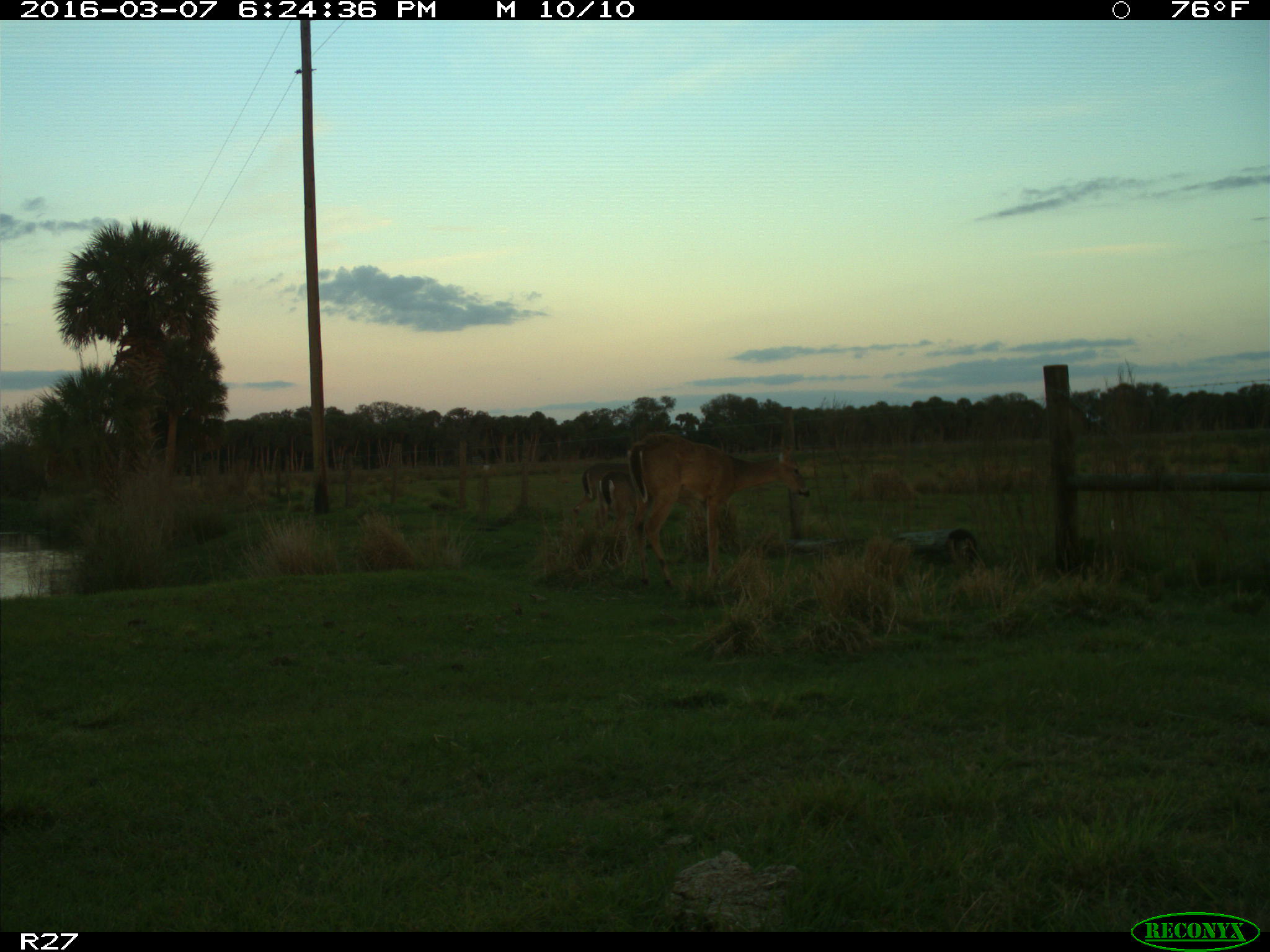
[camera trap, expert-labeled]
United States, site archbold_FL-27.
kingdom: Animalia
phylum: Chordata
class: Mammalia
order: Artiodactyla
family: Cervidae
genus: Odocoileus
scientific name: Odocoileus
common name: deer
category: unidentified deer